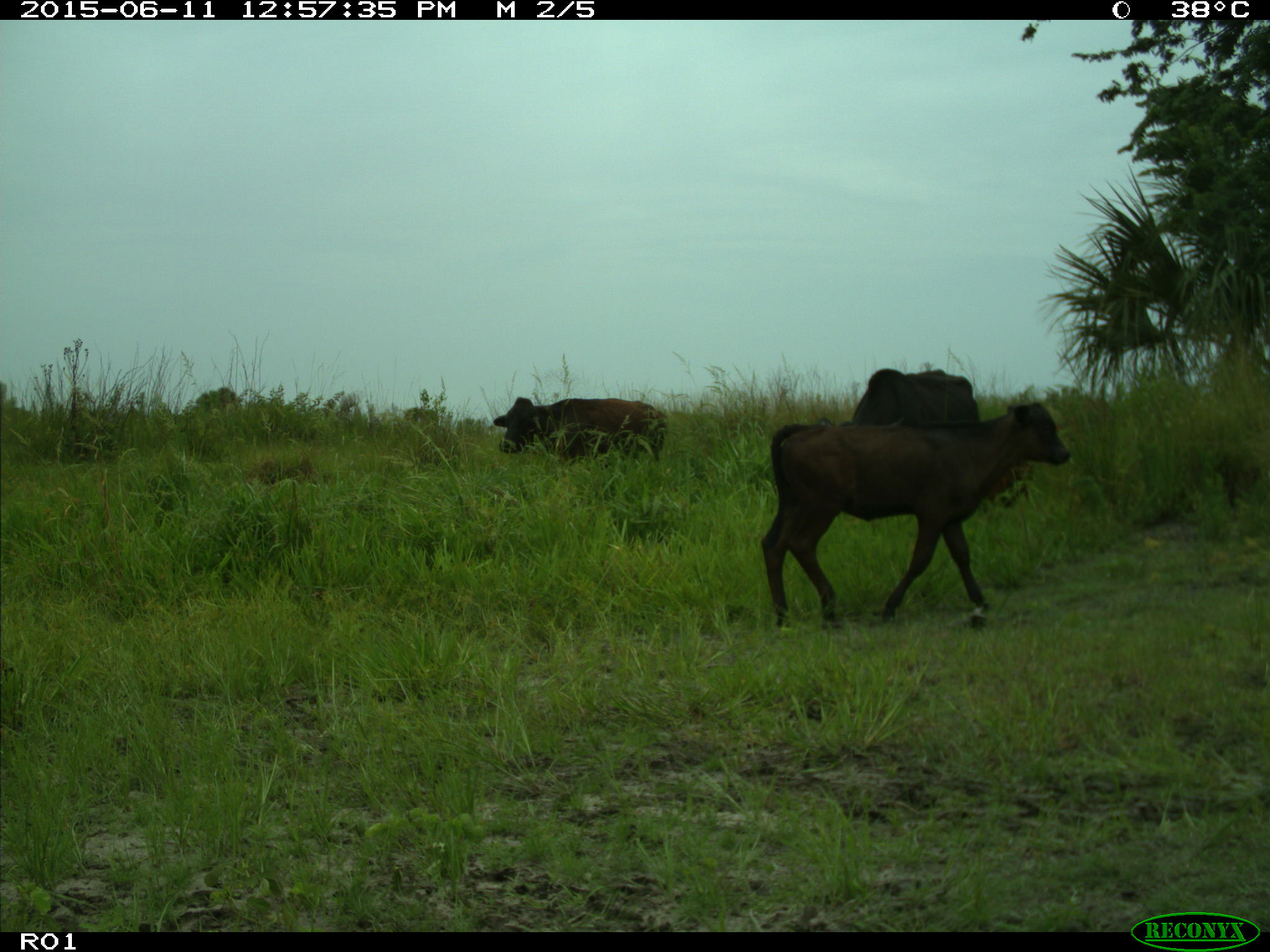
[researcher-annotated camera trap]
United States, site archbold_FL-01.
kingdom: Animalia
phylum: Chordata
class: Mammalia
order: Artiodactyla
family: Bovidae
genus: Bos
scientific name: Bos taurus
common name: domestic cow